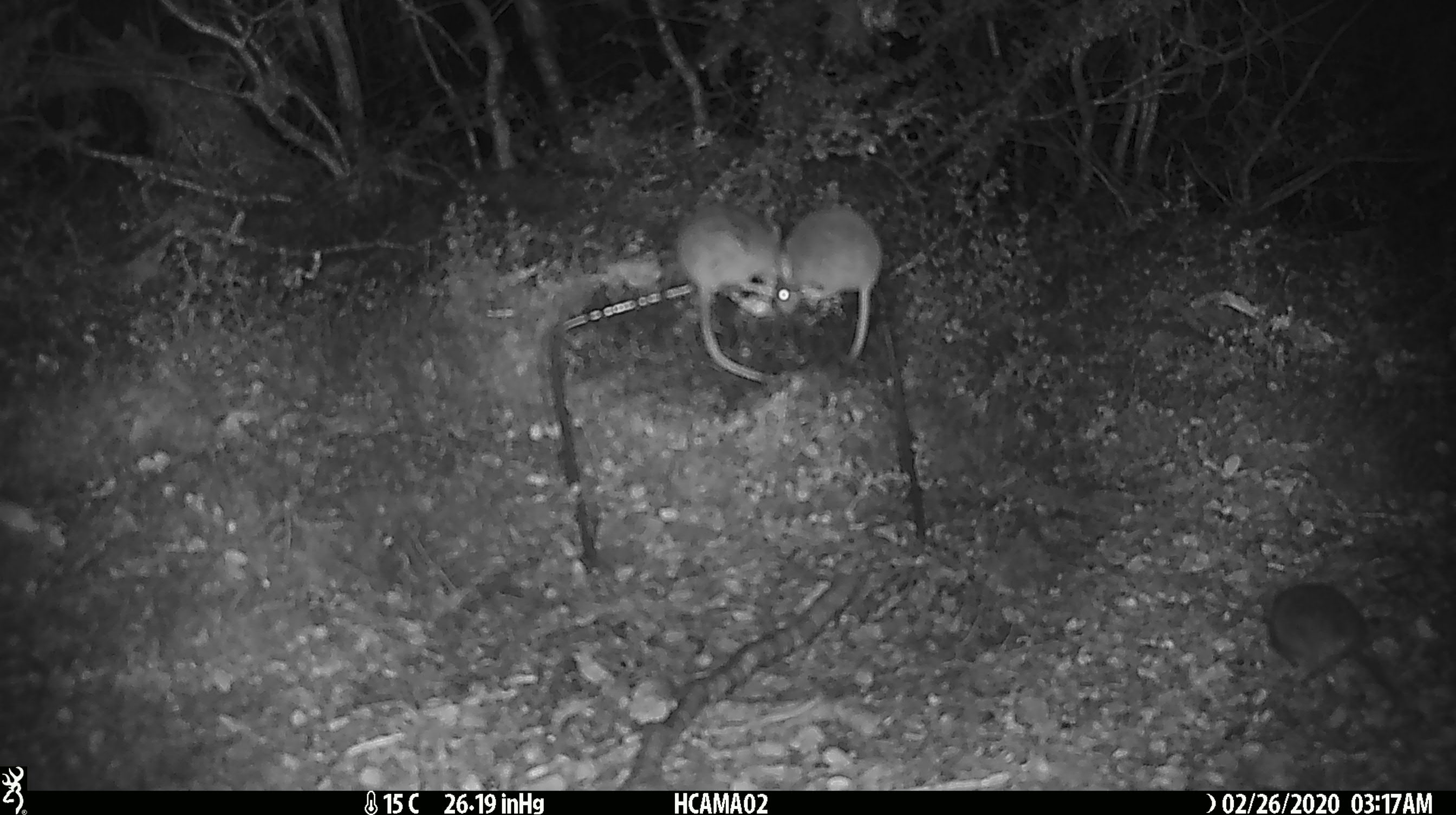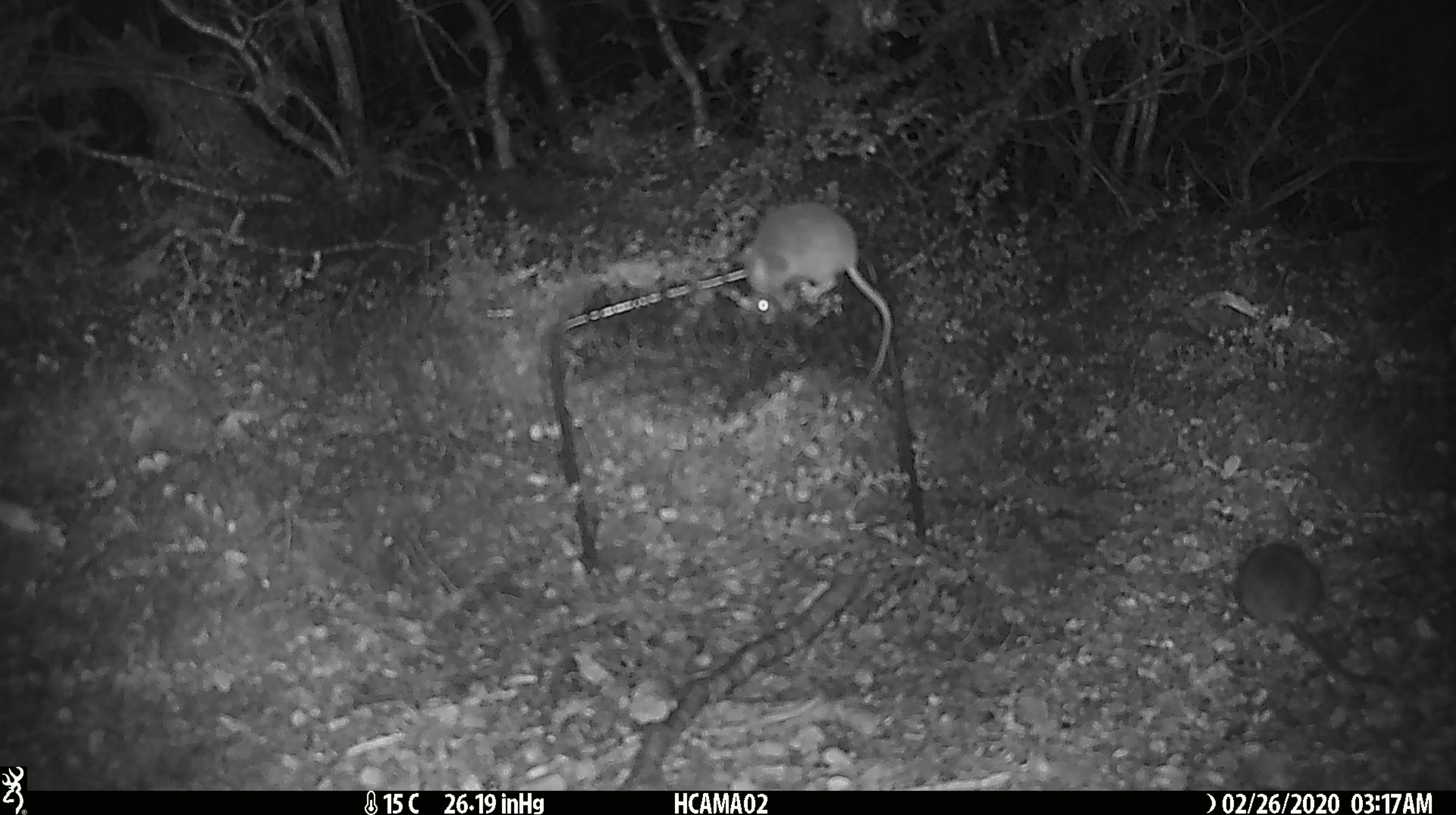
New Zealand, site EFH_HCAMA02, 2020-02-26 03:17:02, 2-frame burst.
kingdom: Animalia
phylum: Chordata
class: Mammalia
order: Rodentia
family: Muridae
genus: Mus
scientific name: Mus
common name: mouse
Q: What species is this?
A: Mouse (Mus).